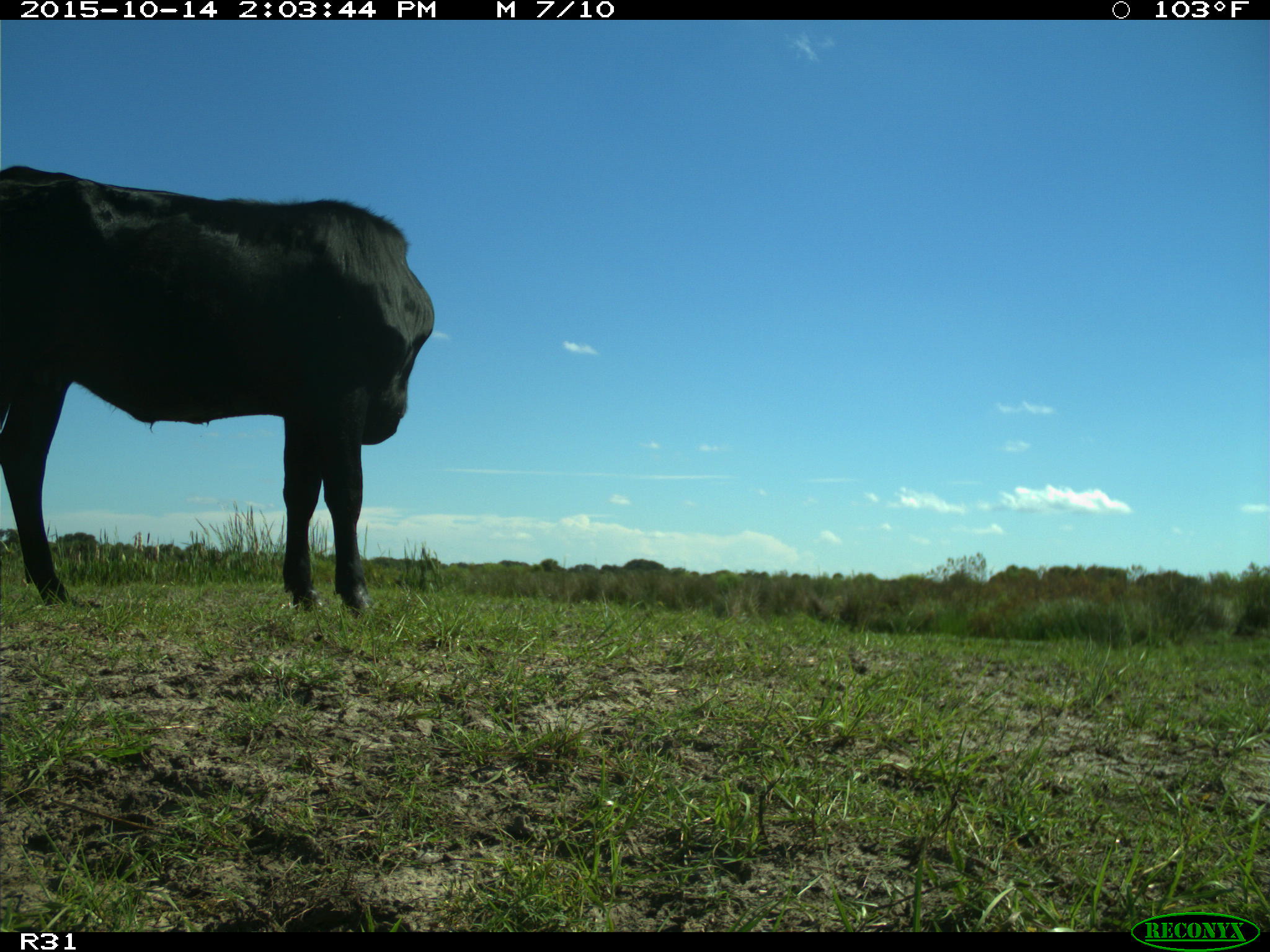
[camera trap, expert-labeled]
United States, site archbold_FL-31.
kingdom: Animalia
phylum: Chordata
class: Mammalia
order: Artiodactyla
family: Bovidae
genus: Bos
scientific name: Bos taurus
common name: domestic cow